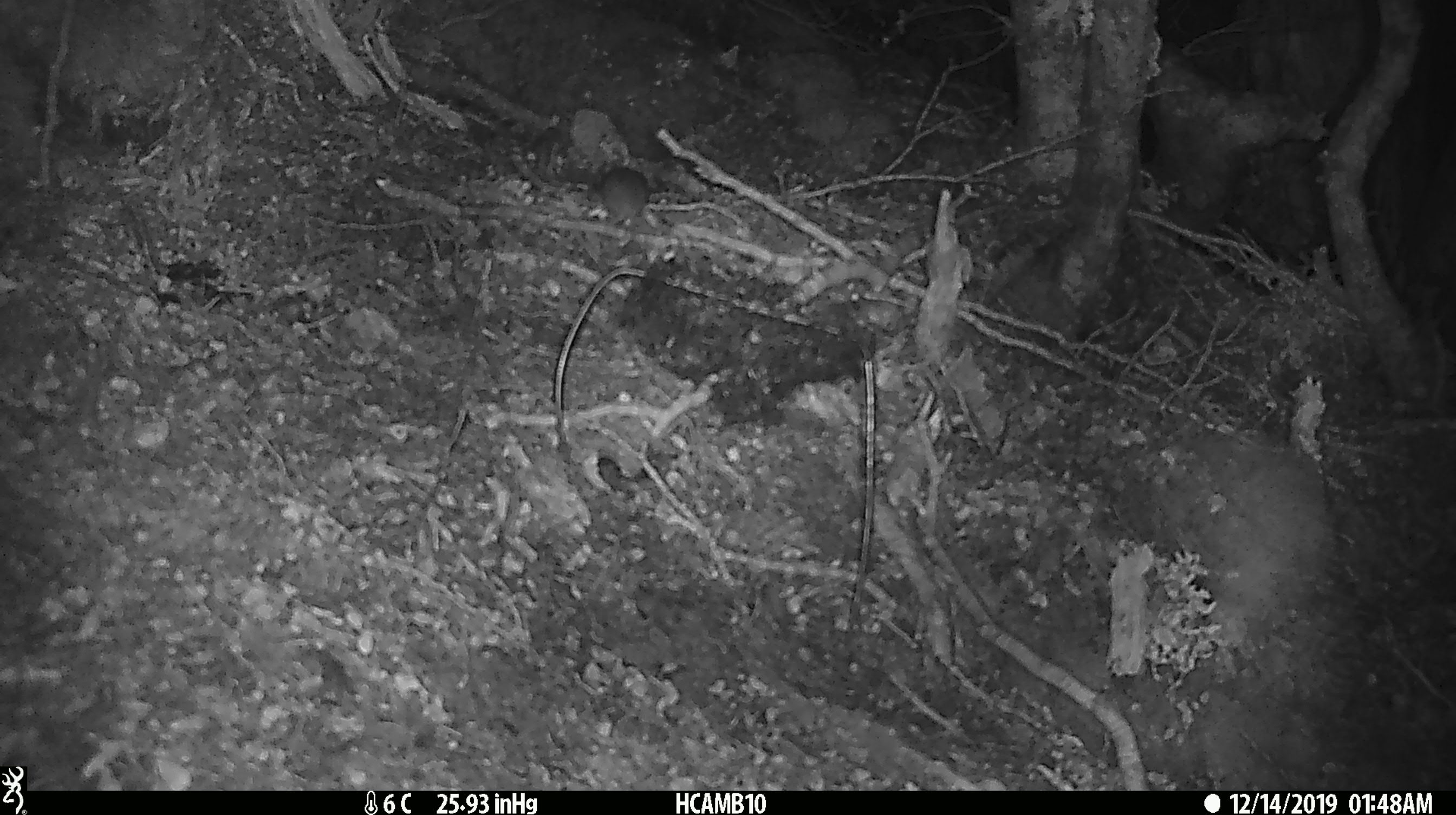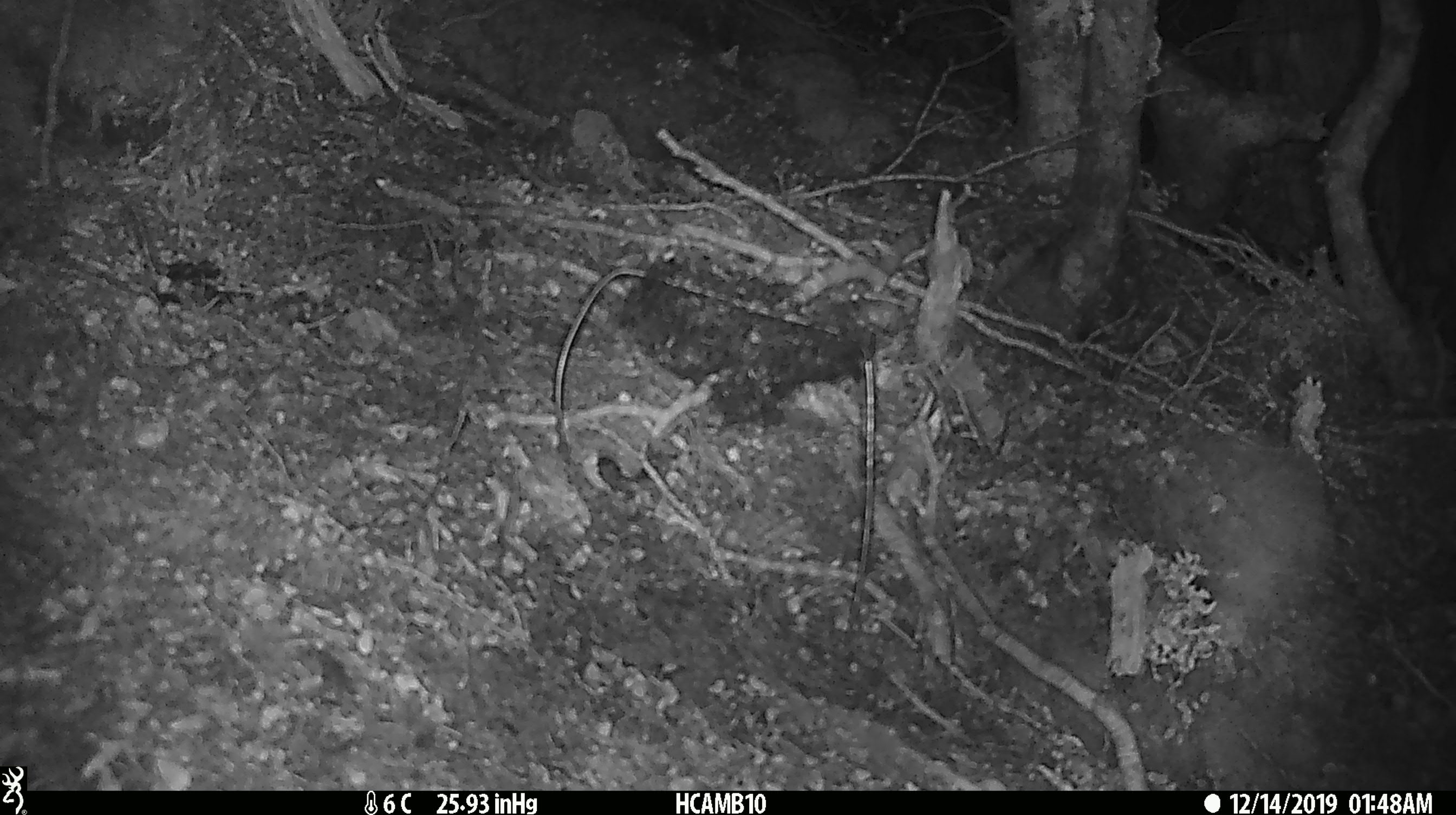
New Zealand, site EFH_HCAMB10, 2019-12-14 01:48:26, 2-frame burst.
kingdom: Animalia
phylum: Chordata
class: Mammalia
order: Rodentia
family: Muridae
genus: Mus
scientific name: Mus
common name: mouse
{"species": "mouse (Mus)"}